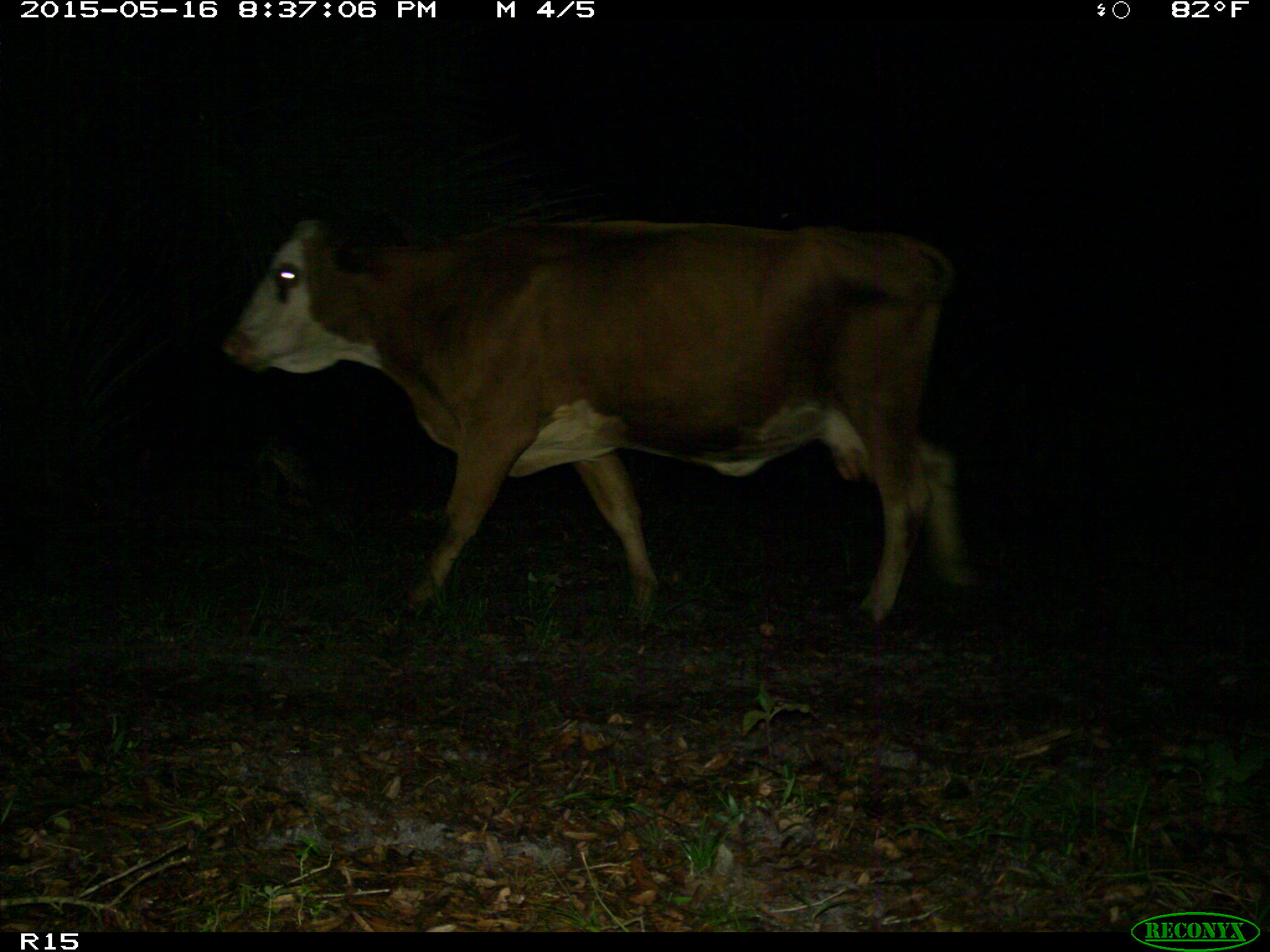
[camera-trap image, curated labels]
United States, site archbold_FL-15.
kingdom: Animalia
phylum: Chordata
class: Mammalia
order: Artiodactyla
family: Bovidae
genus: Bos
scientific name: Bos taurus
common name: domestic cow